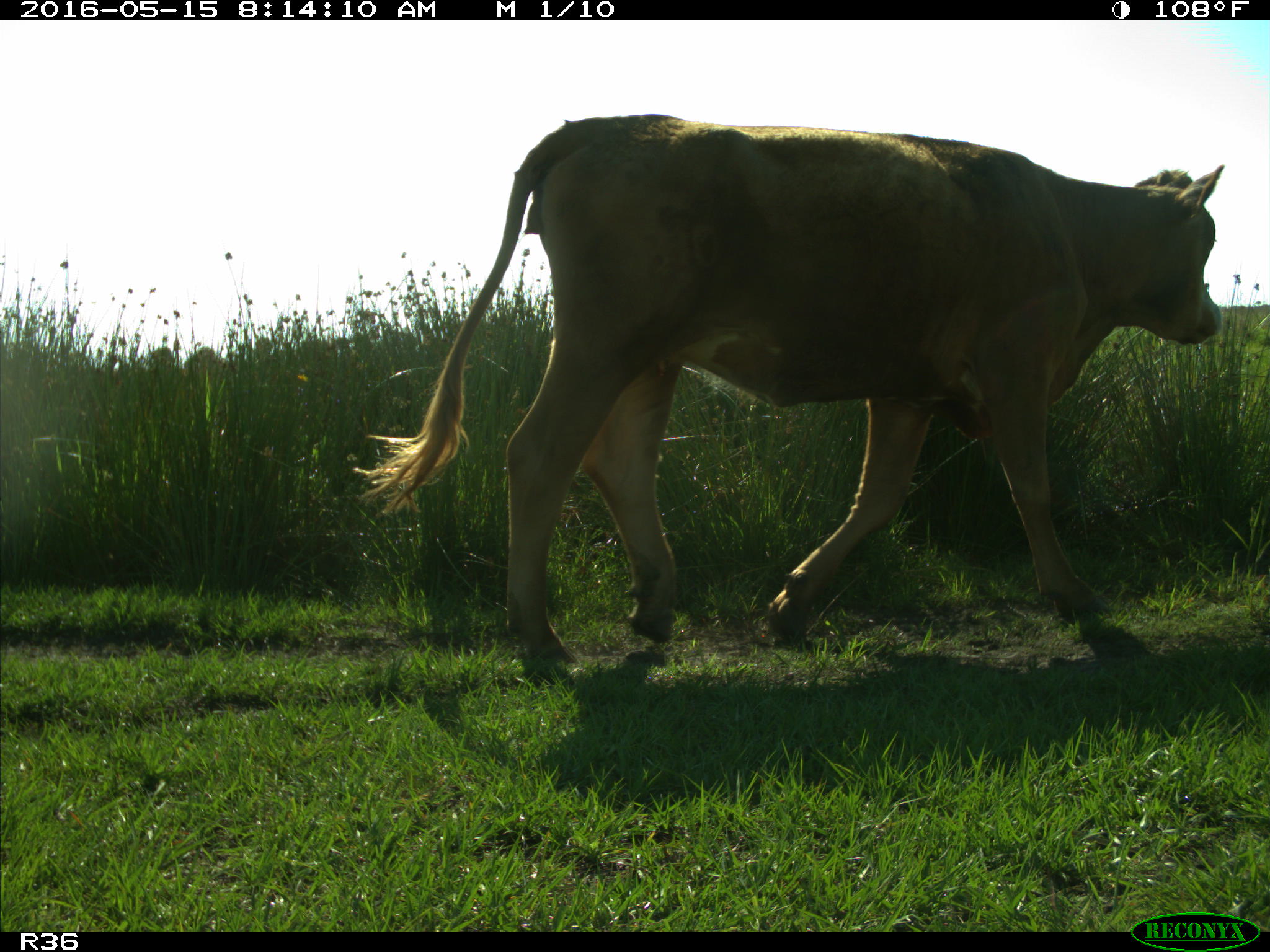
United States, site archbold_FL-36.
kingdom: Animalia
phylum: Chordata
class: Mammalia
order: Artiodactyla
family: Bovidae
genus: Bos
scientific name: Bos taurus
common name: domestic cow